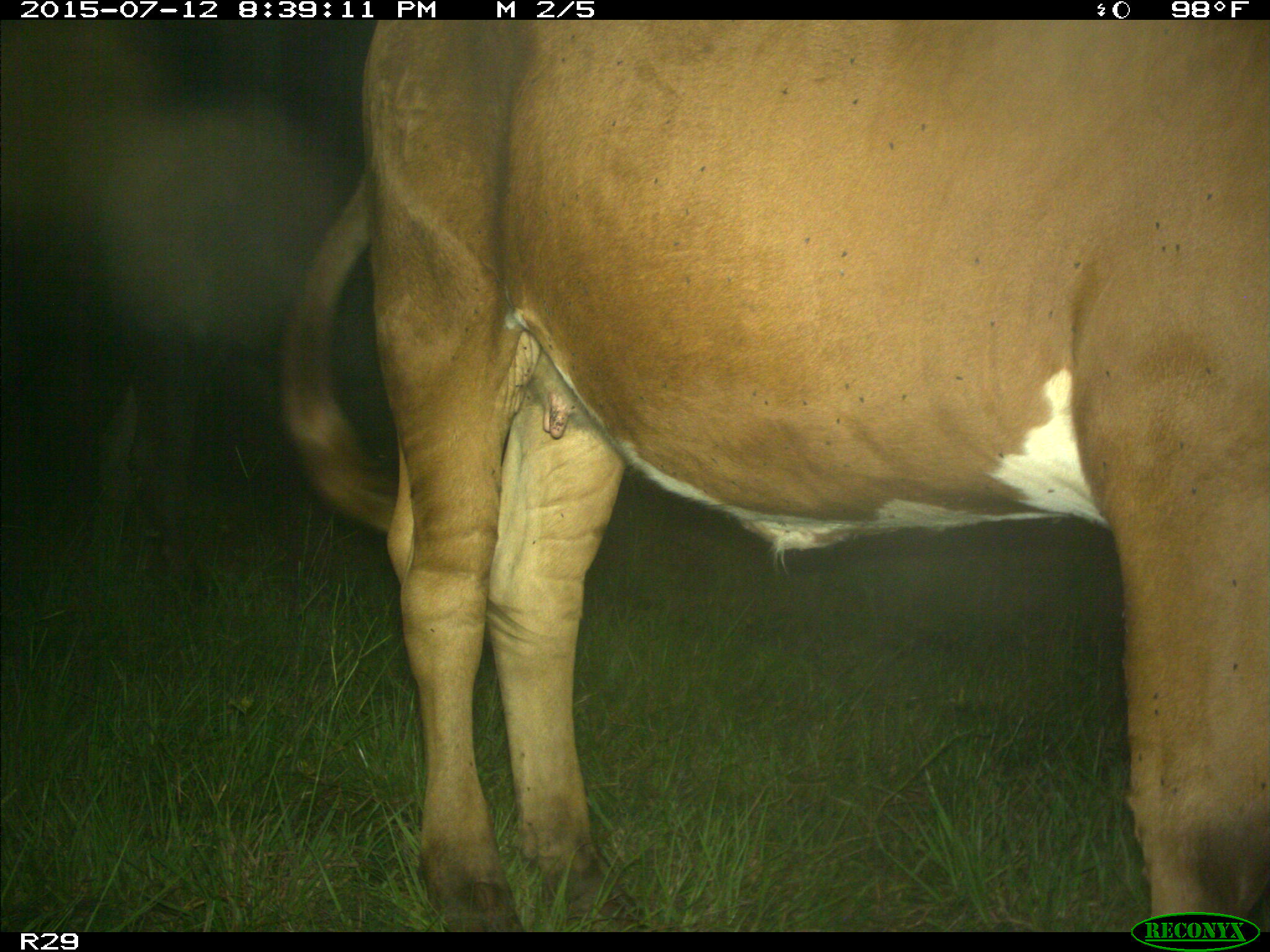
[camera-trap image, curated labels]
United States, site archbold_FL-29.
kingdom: Animalia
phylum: Chordata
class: Mammalia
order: Artiodactyla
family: Bovidae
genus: Bos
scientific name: Bos taurus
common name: domestic cow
Bos taurus (domestic cow).